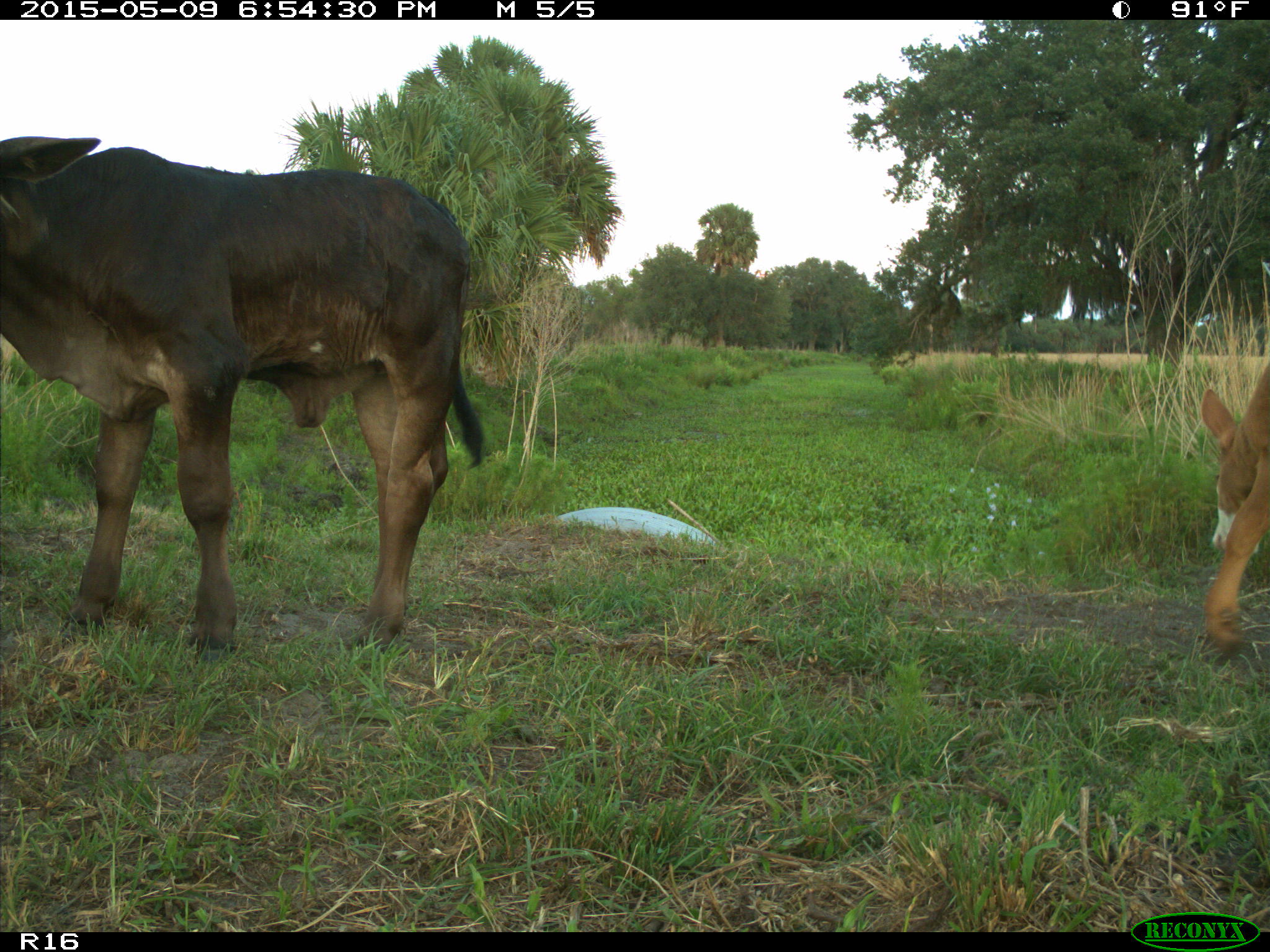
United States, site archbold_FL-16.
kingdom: Animalia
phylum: Chordata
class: Mammalia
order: Artiodactyla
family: Bovidae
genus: Bos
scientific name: Bos taurus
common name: domestic cow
Bos taurus (domestic cow).